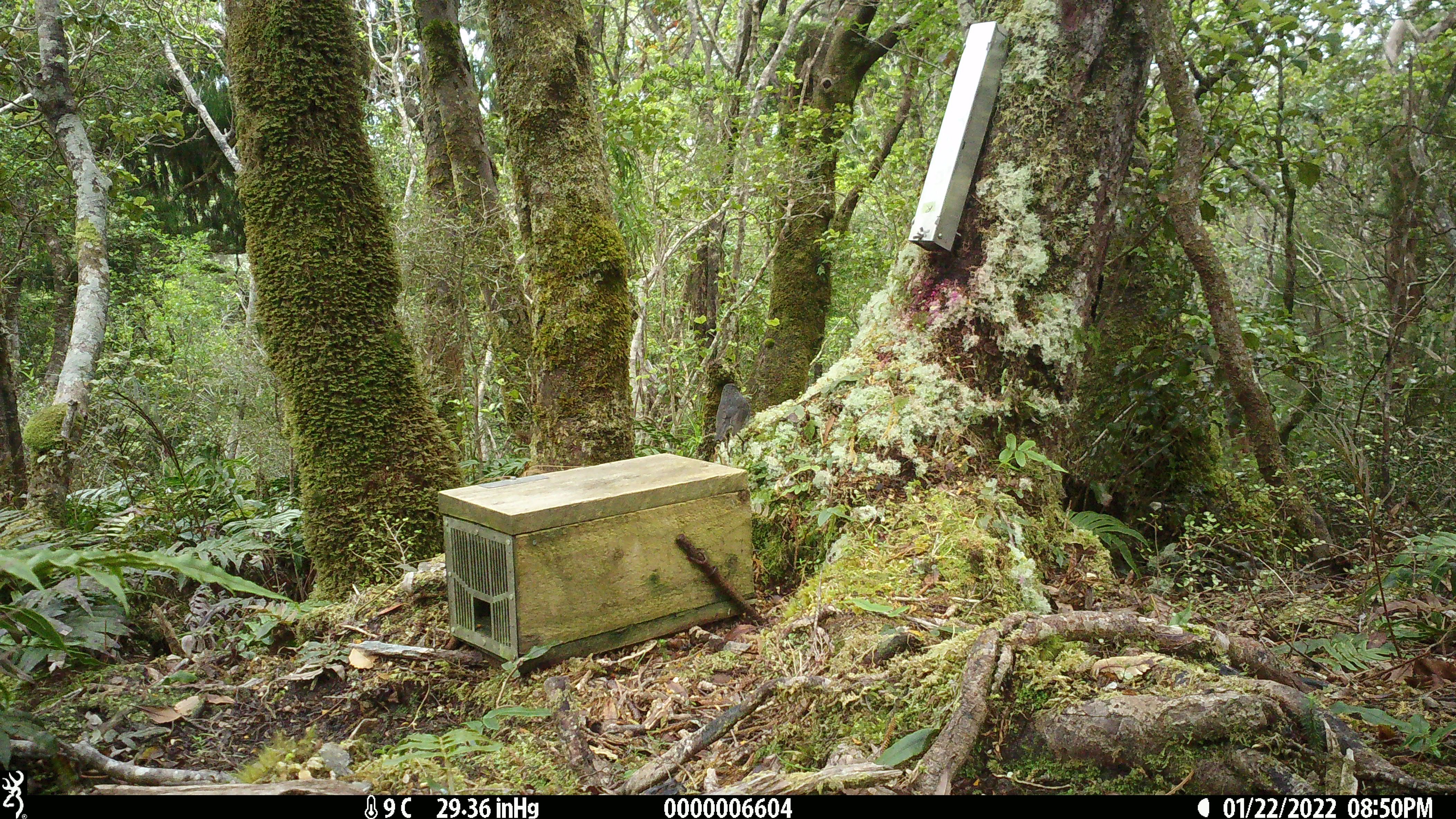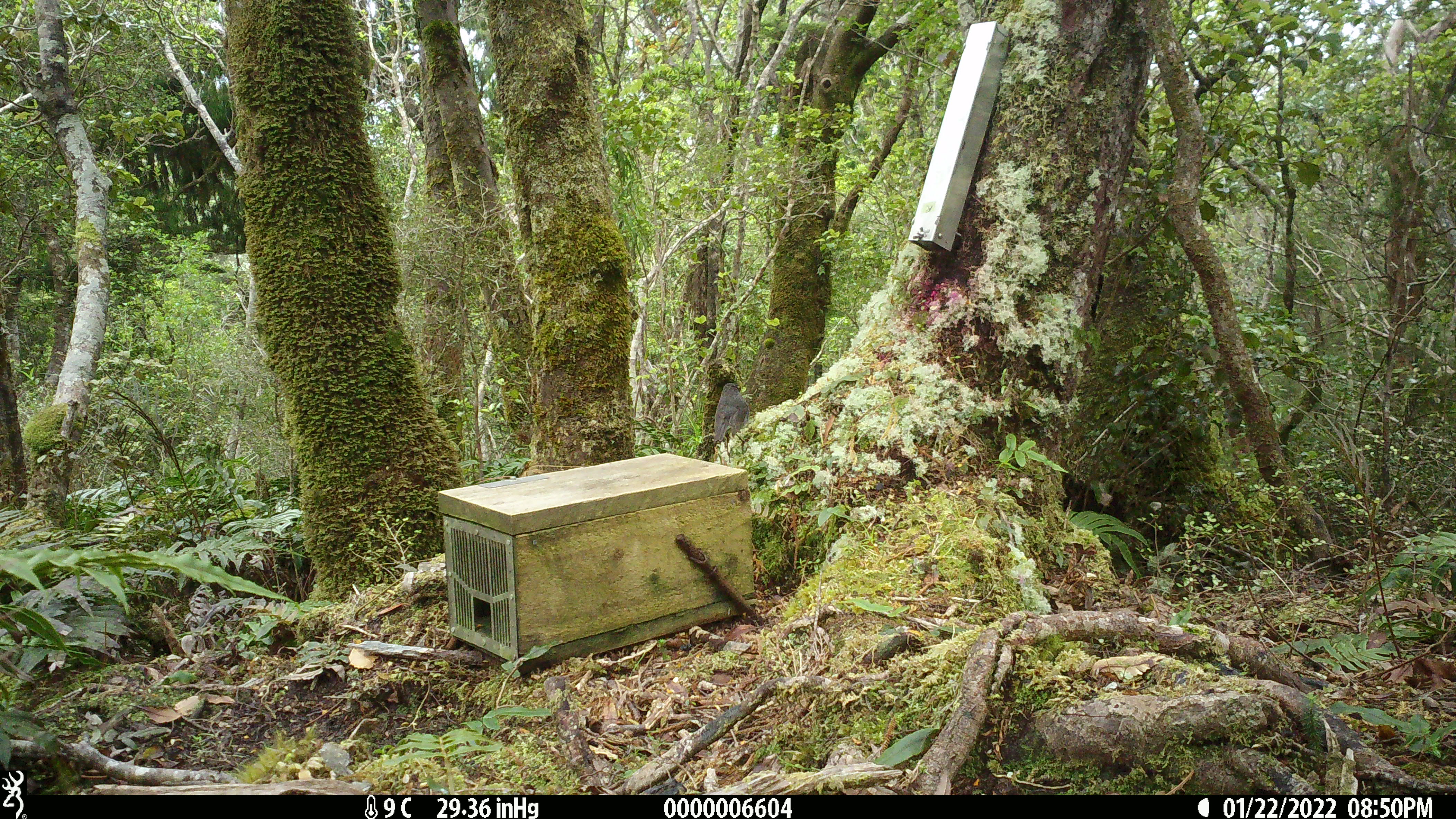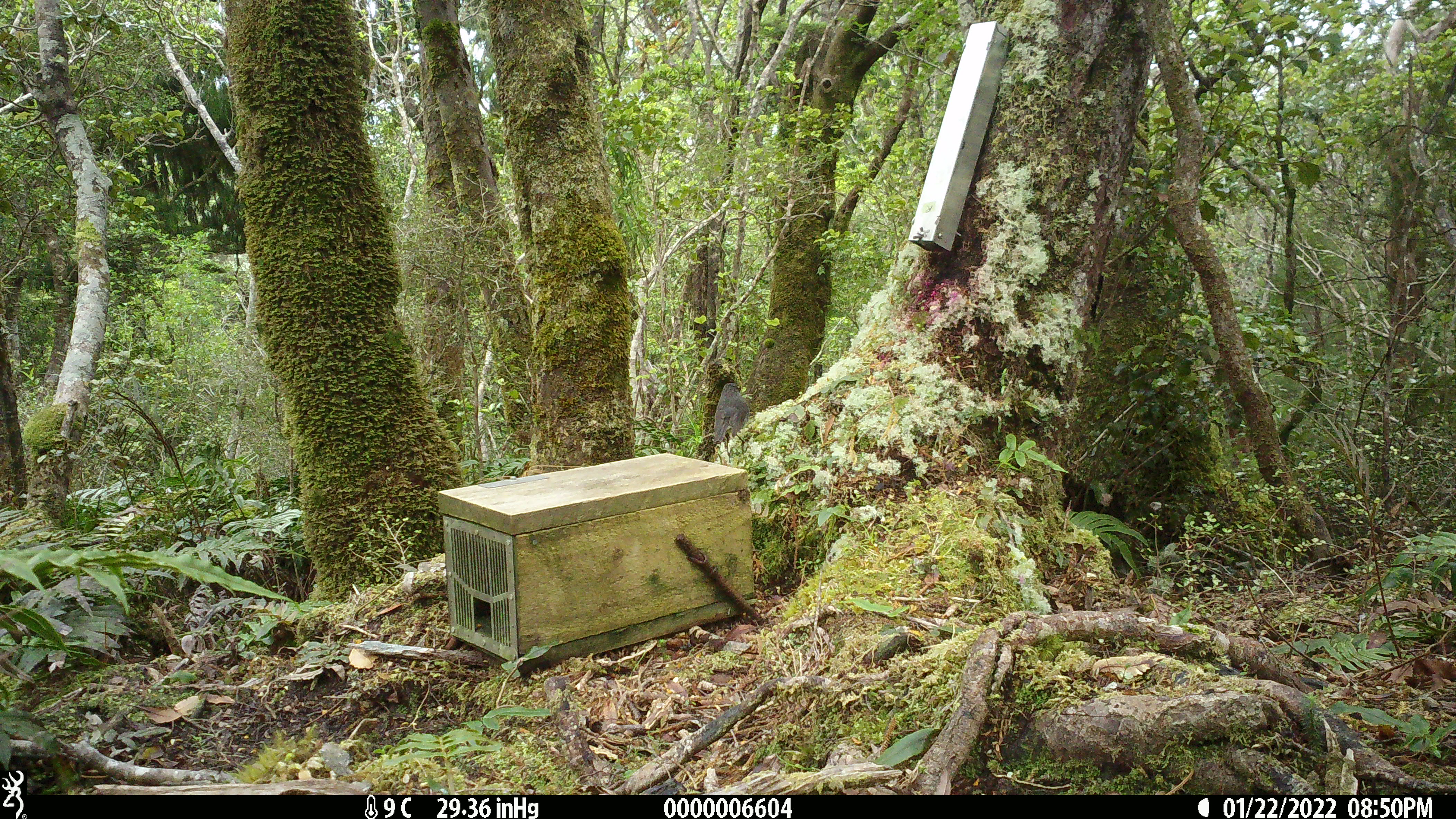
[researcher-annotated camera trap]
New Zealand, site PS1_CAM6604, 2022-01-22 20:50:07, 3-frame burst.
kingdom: Animalia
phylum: Chordata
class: Aves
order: Passeriformes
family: Petroicidae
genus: Petroica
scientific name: Petroica australis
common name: new zealand robin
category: robin